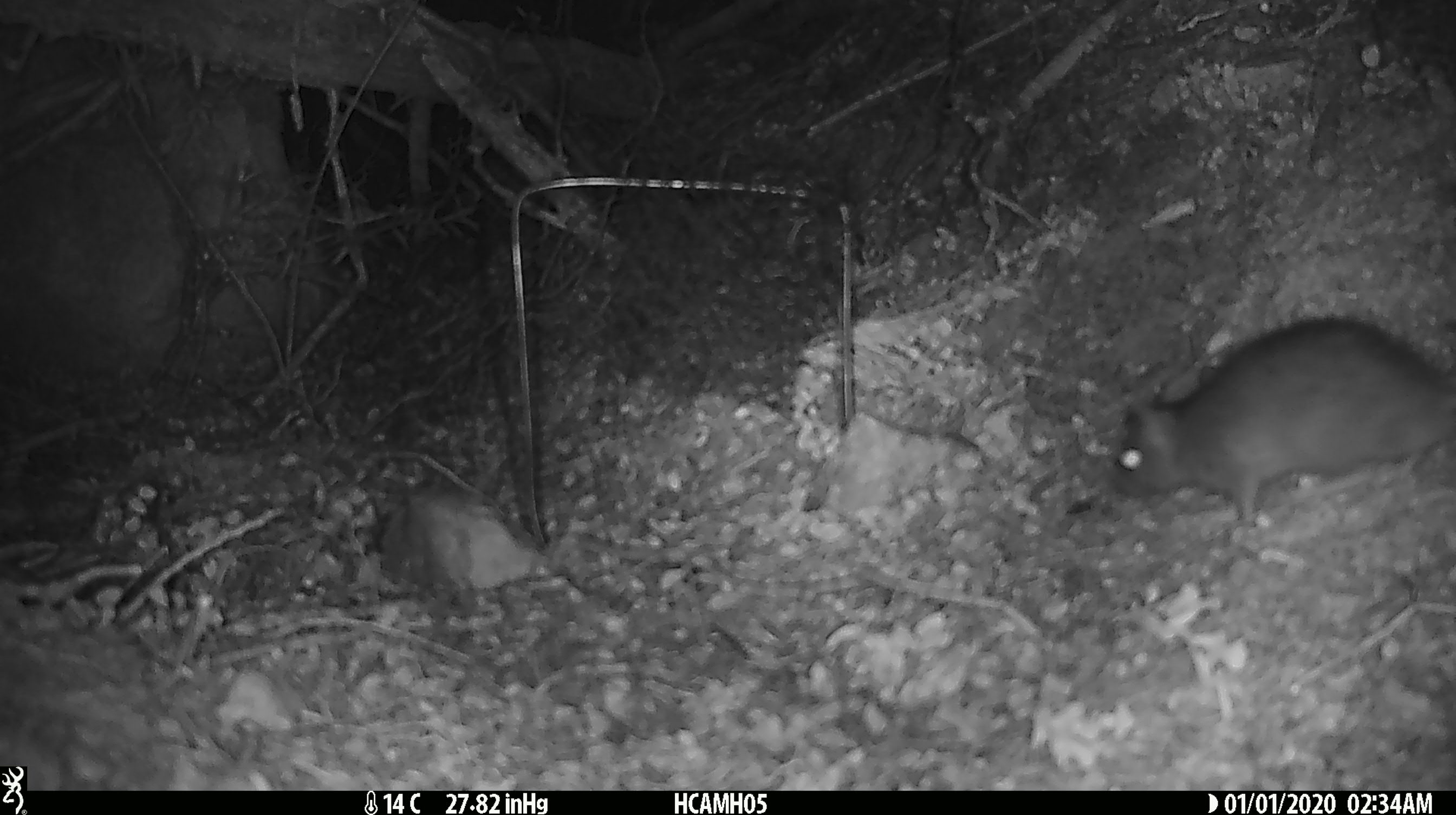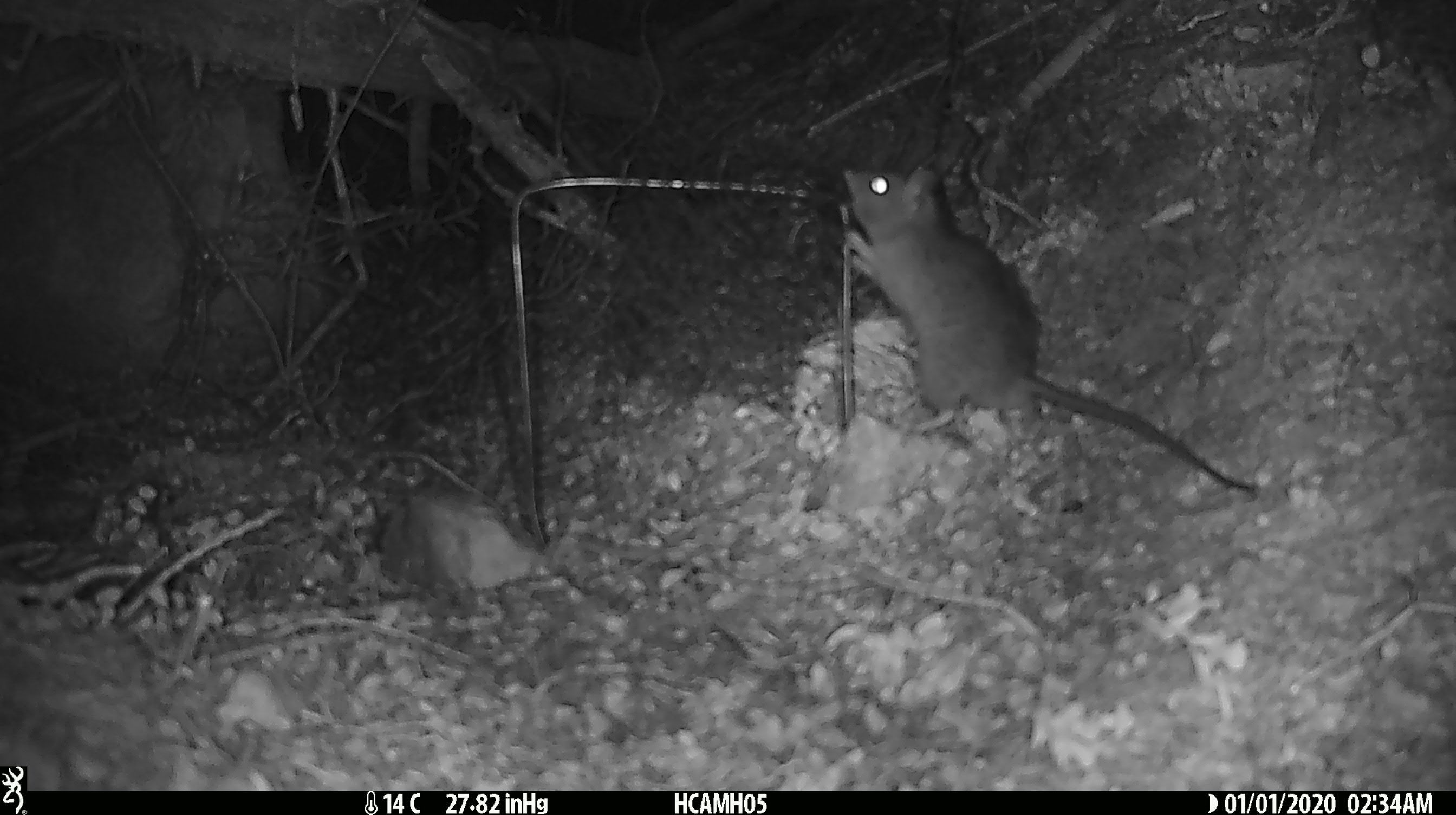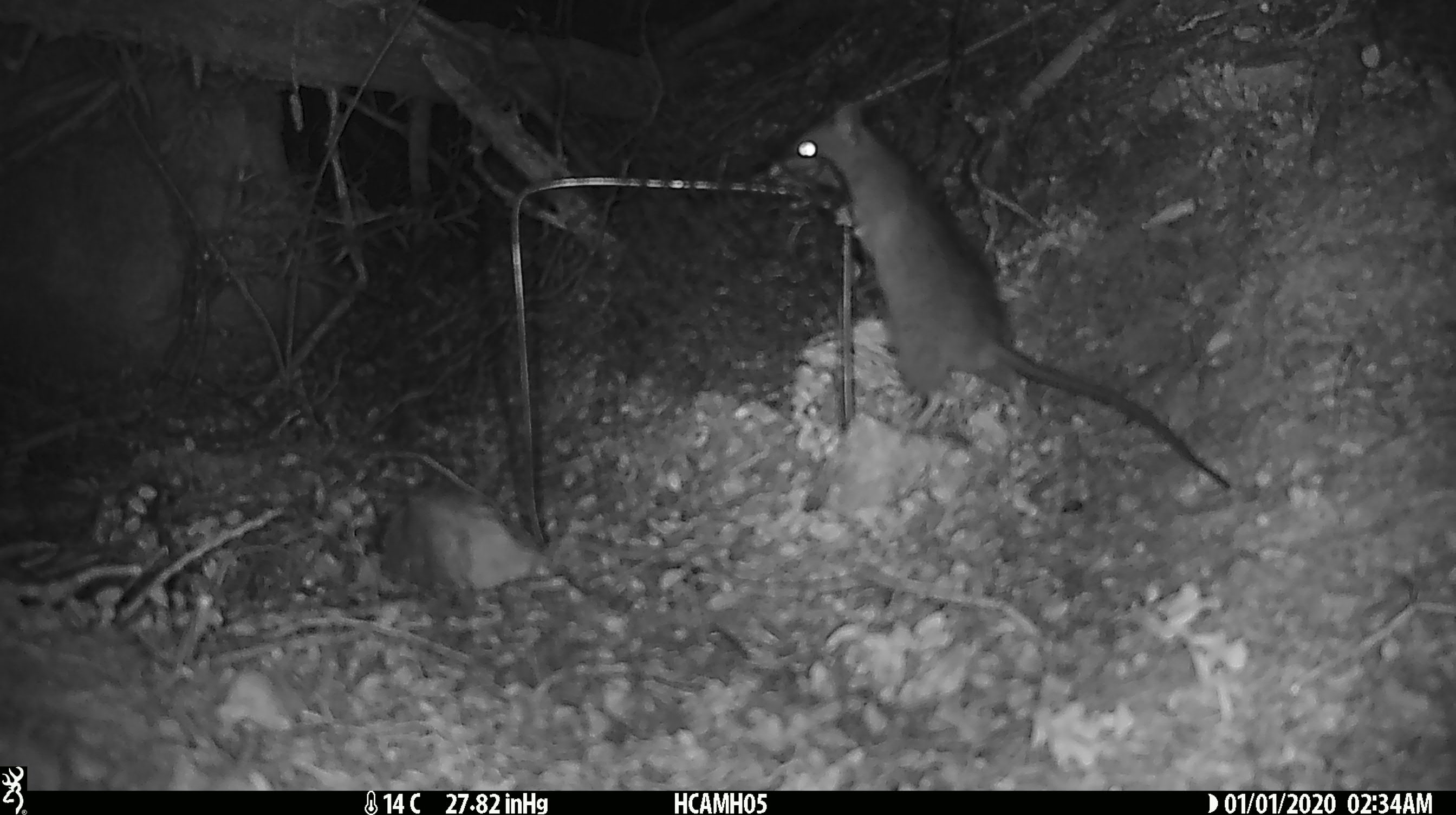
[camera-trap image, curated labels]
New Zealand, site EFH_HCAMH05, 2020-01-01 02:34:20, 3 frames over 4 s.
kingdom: Animalia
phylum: Chordata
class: Mammalia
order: Rodentia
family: Muridae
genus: Rattus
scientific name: Rattus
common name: rat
Rat (Rattus).